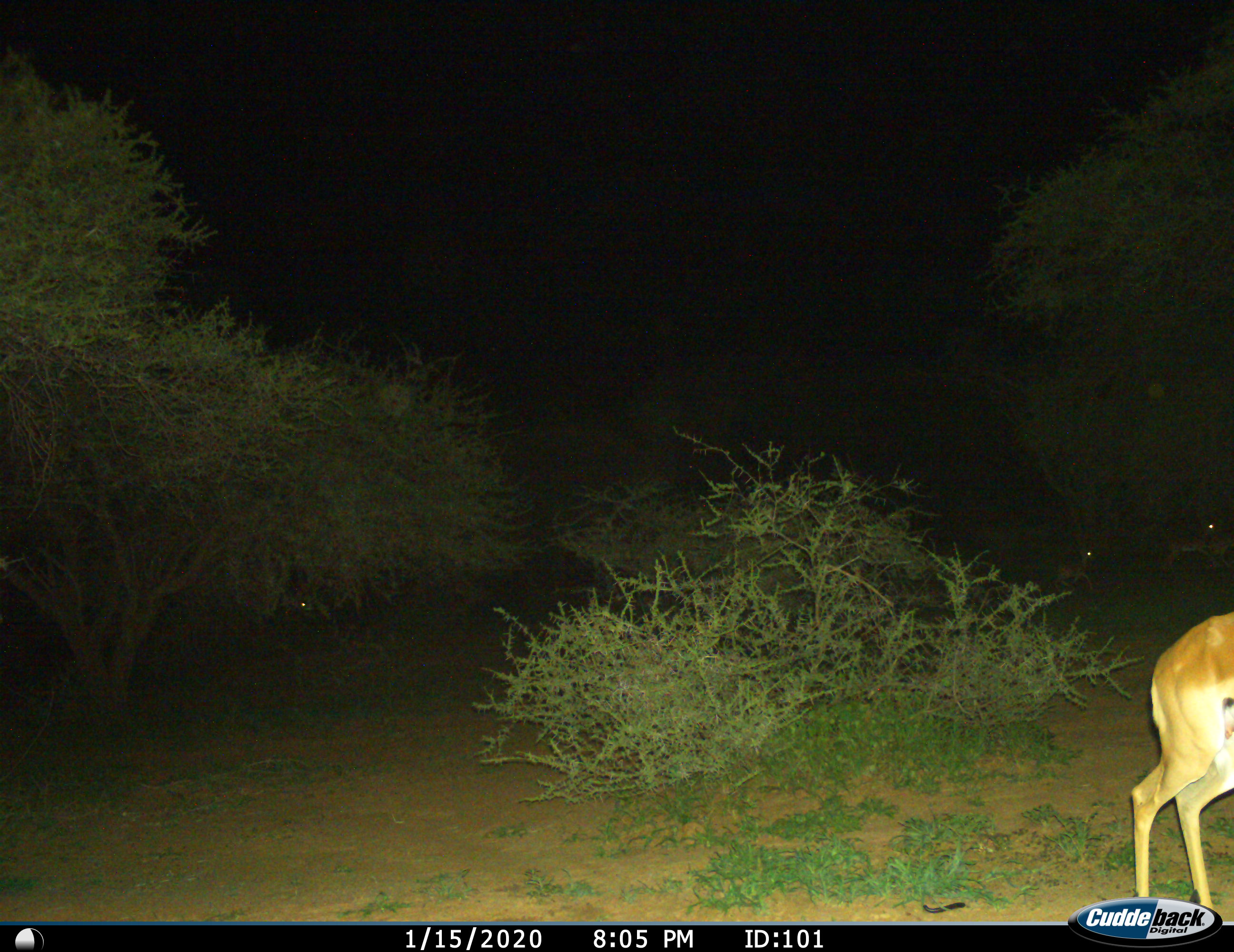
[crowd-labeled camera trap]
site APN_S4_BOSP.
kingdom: Animalia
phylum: Chordata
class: Mammalia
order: Artiodactyla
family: Bovidae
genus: Aepyceros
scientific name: Aepyceros melampus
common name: impala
Impala (Aepyceros melampus), count 3. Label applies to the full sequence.